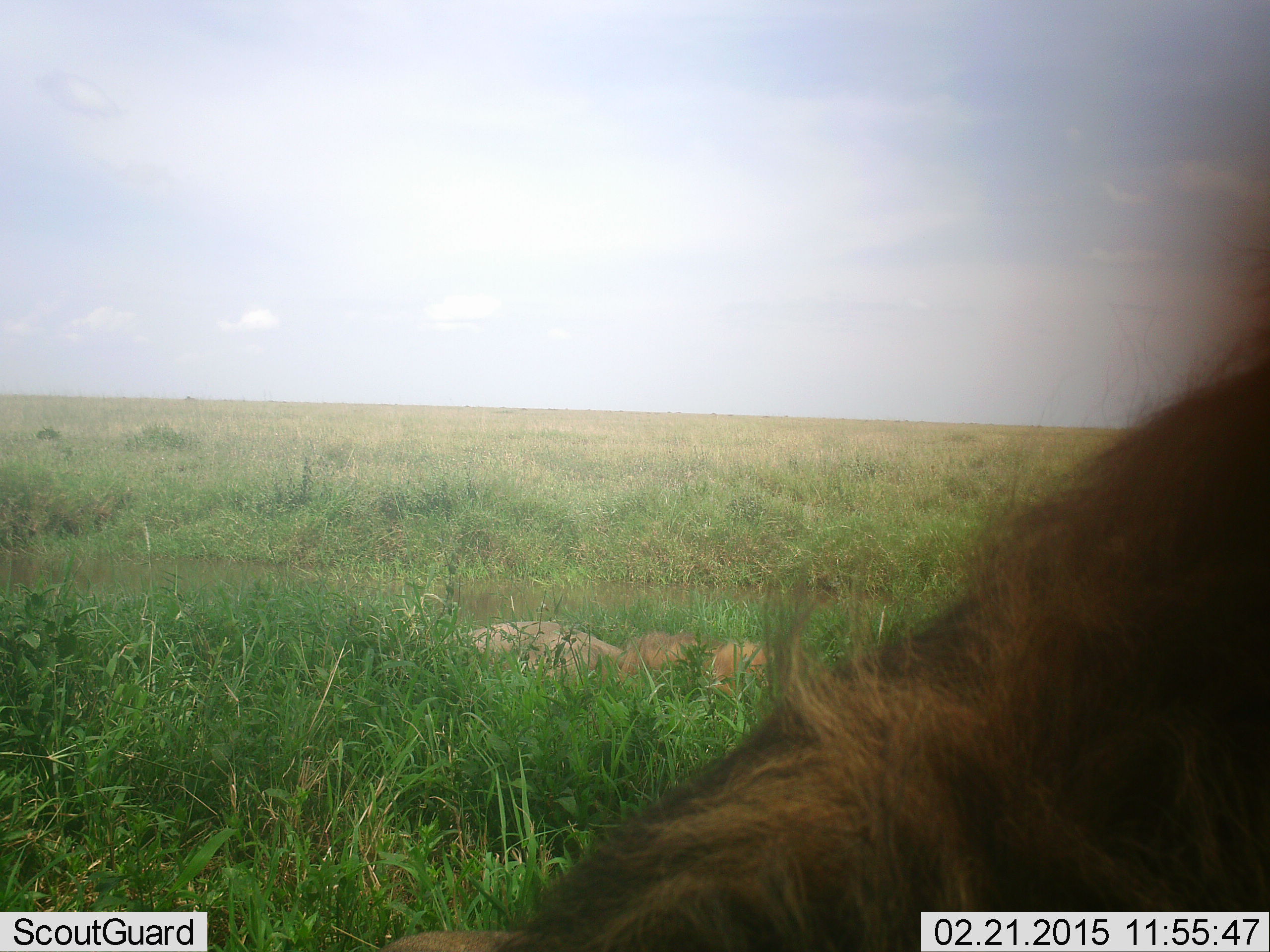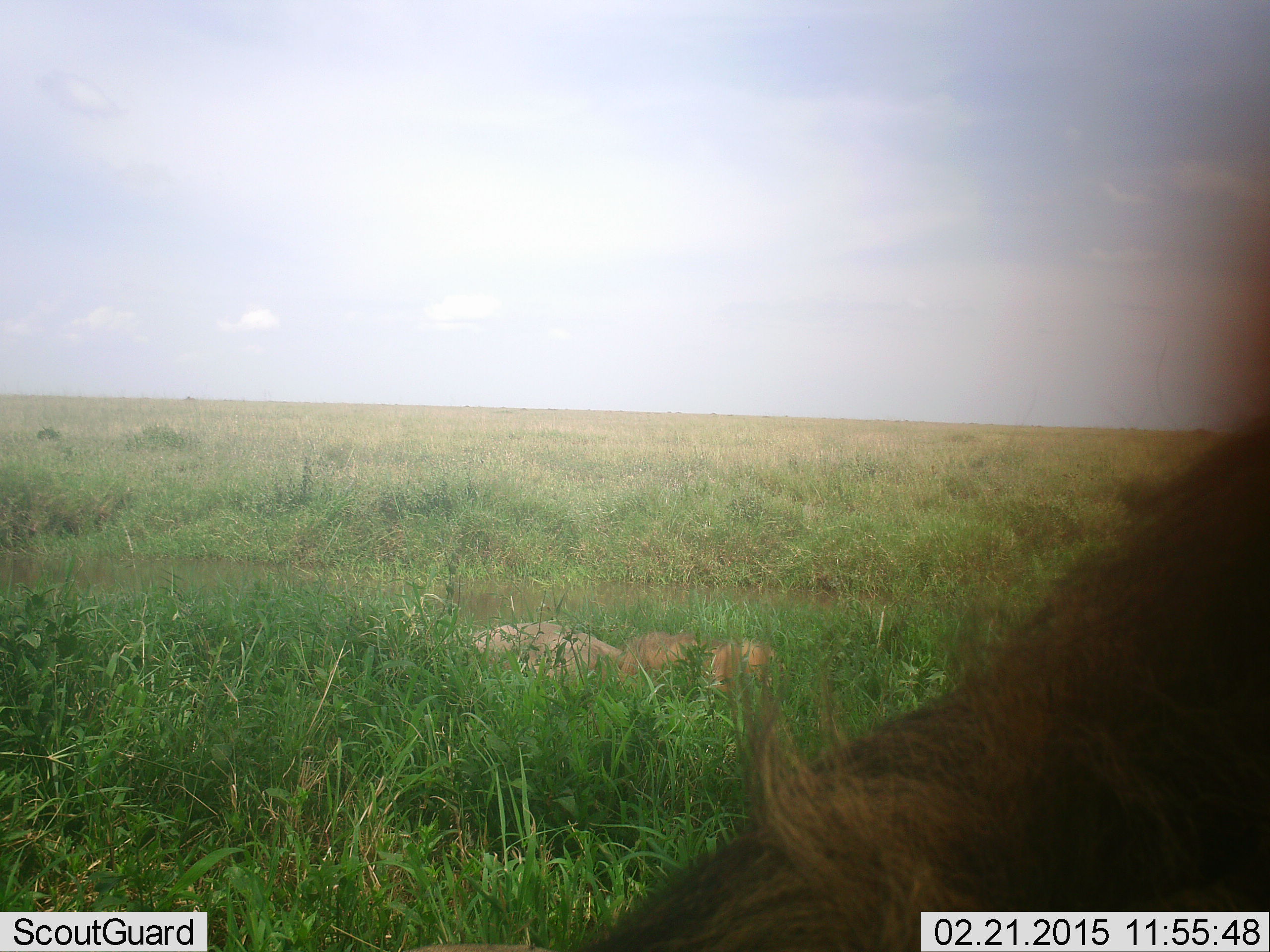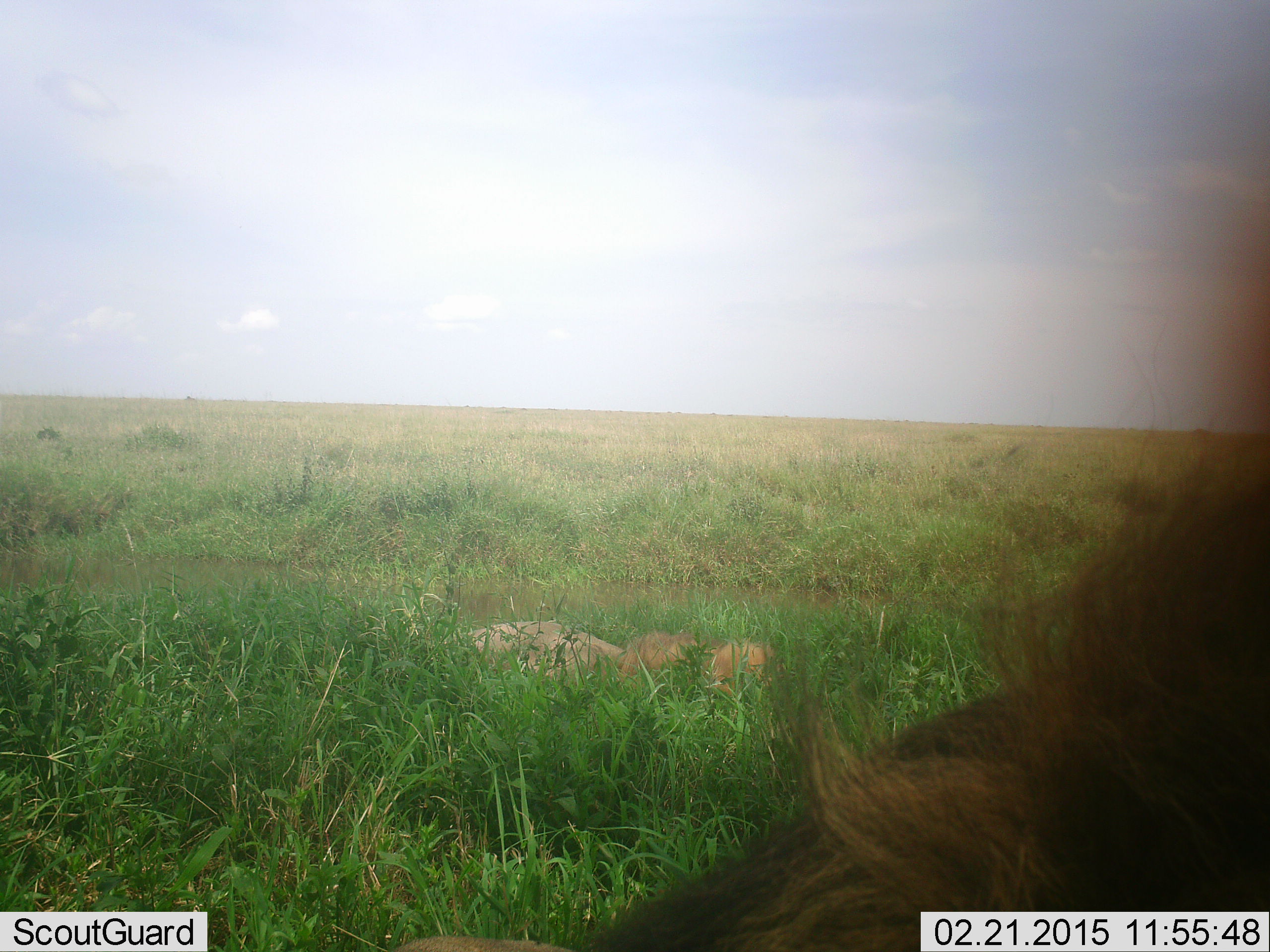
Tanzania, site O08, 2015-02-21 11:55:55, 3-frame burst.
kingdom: Animalia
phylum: Chordata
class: Mammalia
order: Carnivora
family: Felidae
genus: Panthera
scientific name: Panthera leo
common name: lion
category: lionmale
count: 1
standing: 30%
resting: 80%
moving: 10%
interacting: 0%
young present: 0%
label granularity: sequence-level